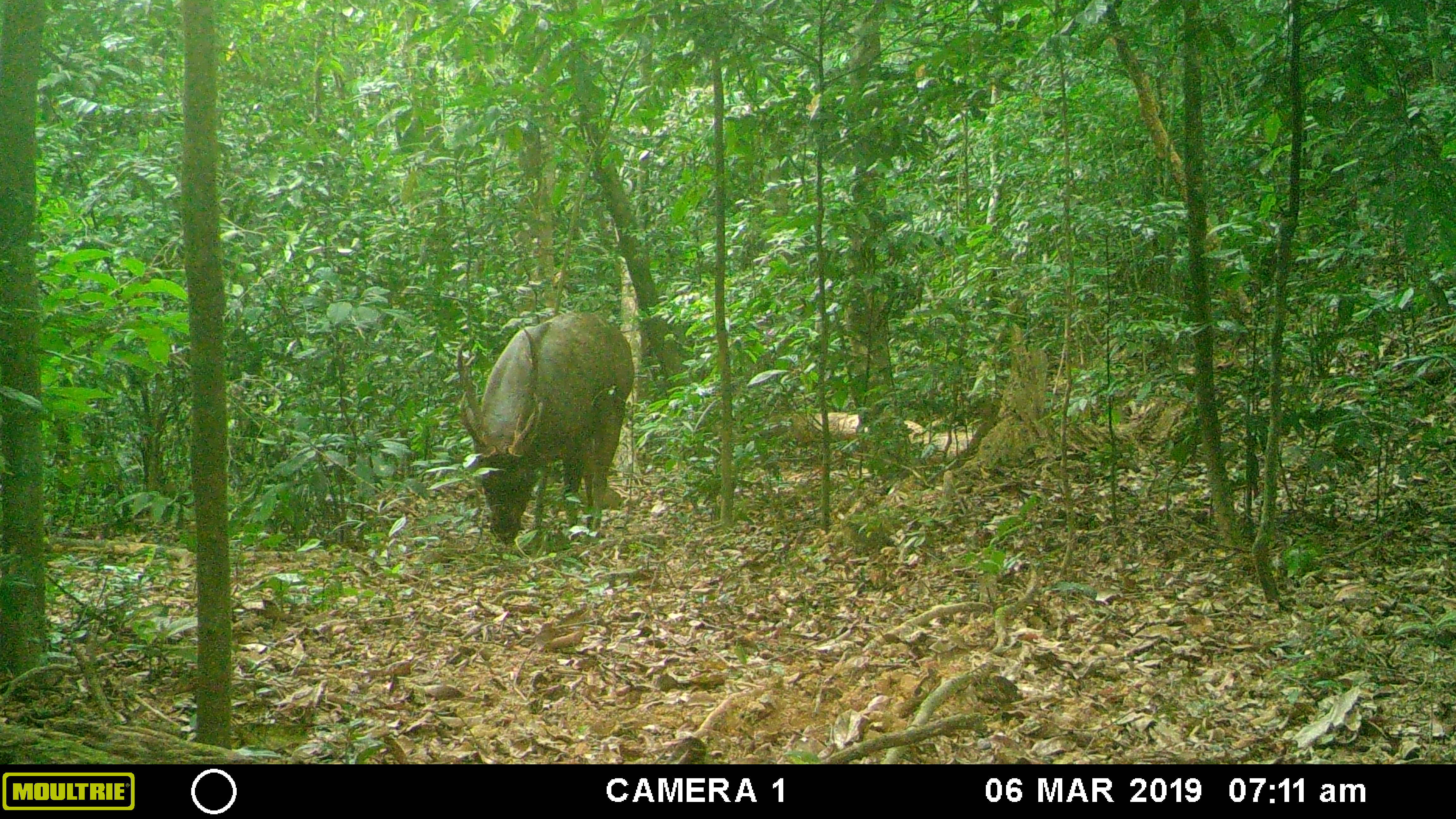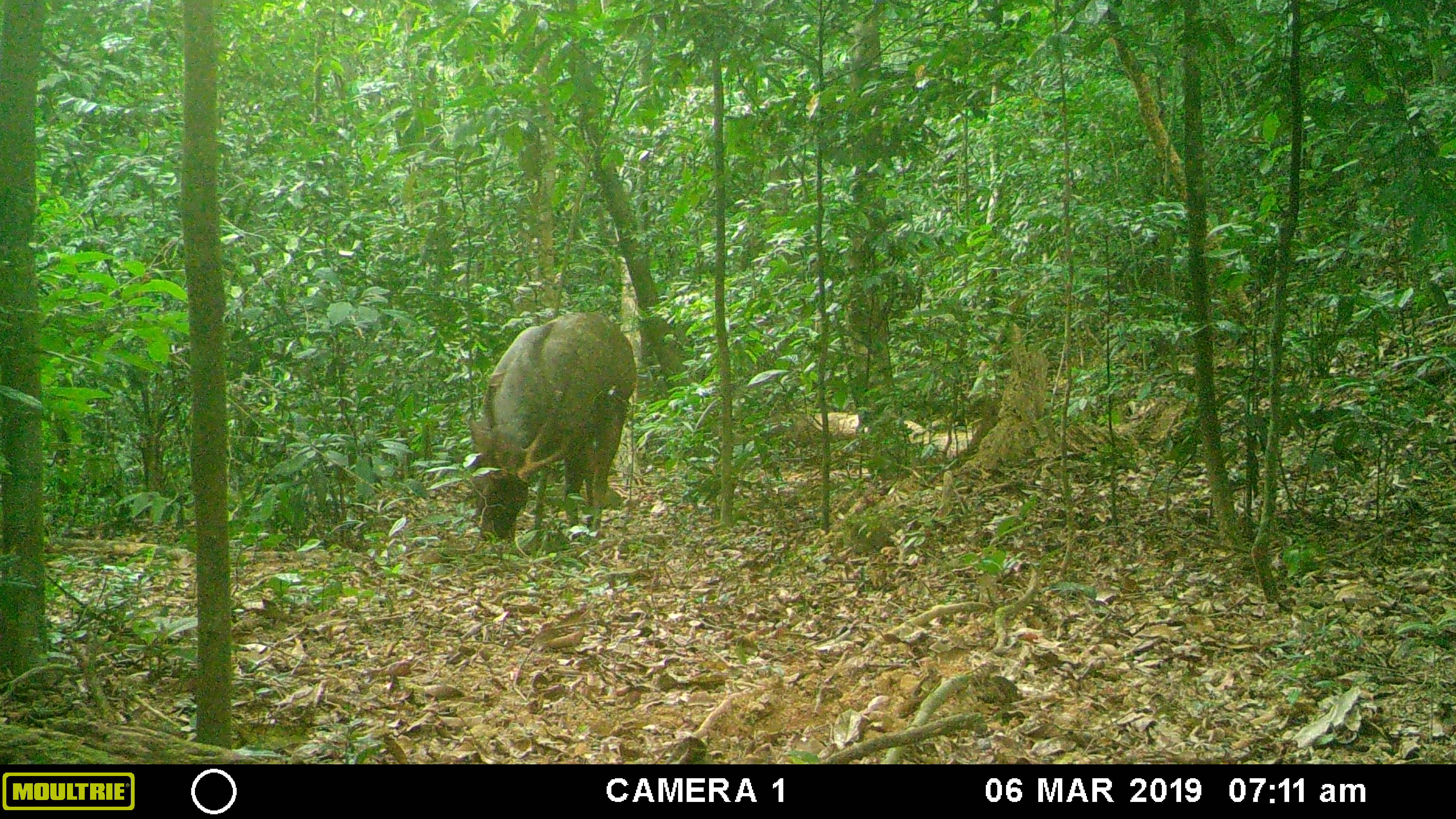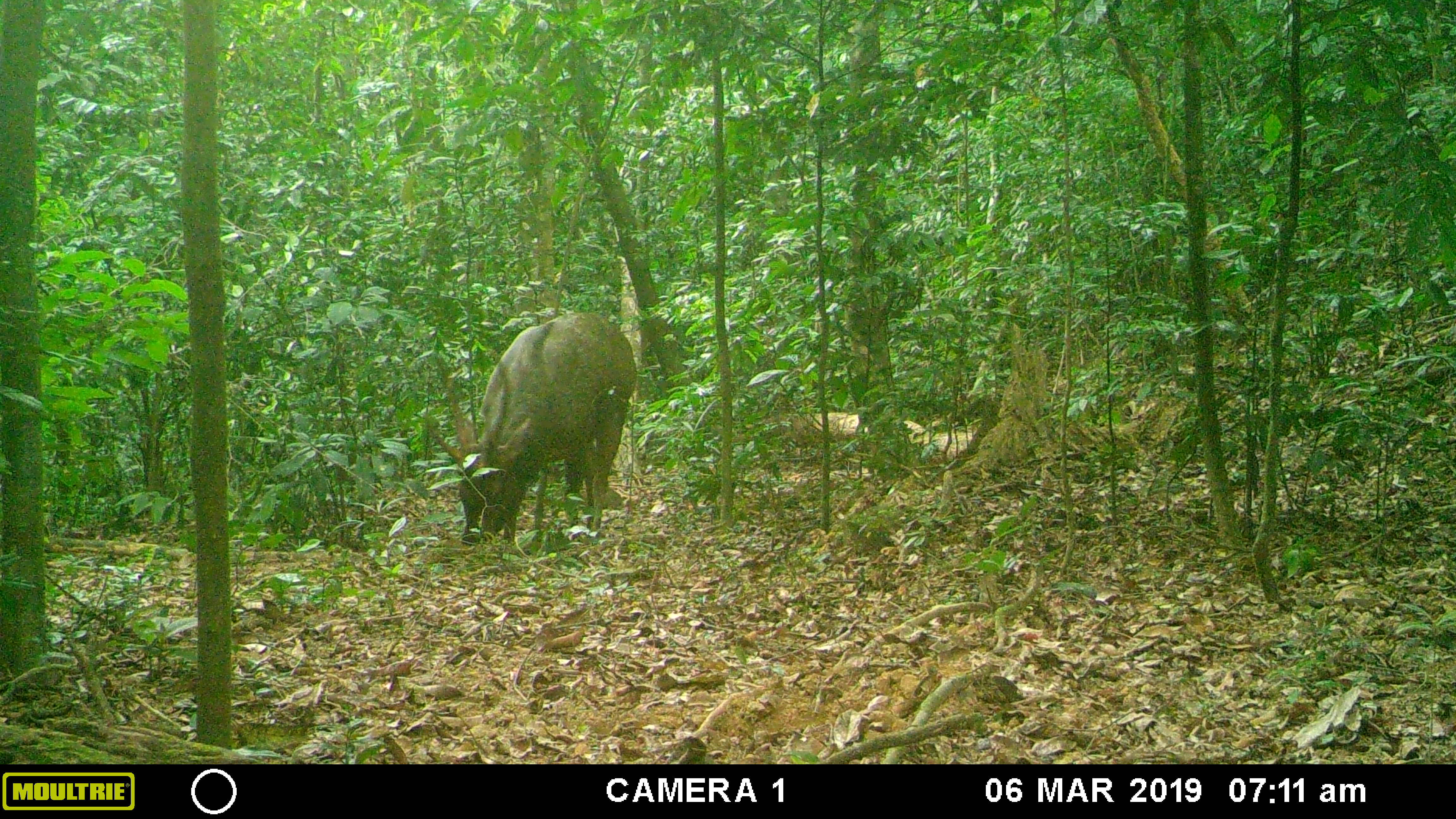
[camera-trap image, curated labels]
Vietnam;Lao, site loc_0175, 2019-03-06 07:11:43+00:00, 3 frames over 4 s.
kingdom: Animalia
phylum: Chordata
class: Mammalia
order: Artiodactyla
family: Cervidae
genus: Rusa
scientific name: Rusa unicolor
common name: sambar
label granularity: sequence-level